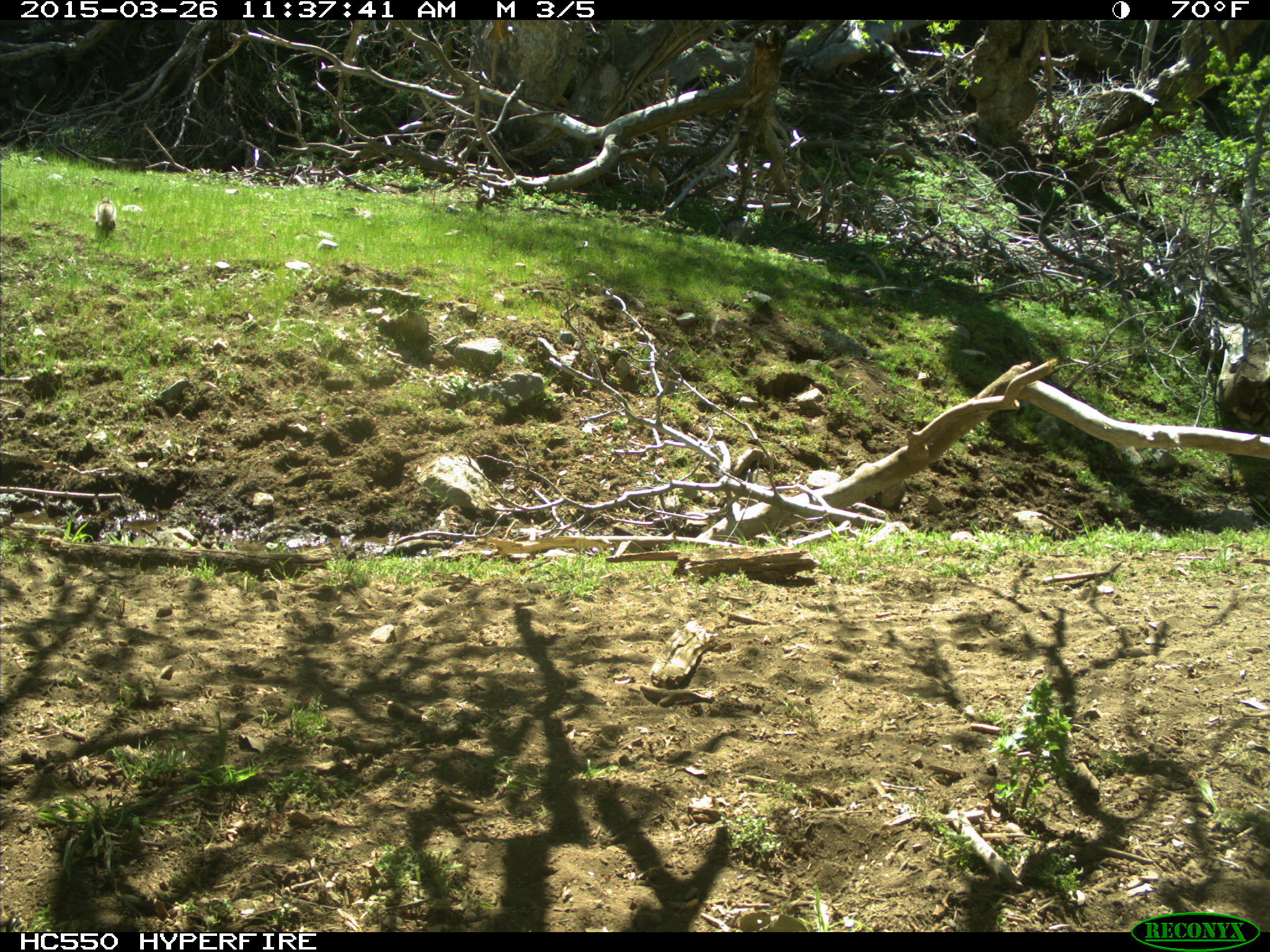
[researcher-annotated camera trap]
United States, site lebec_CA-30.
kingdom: Animalia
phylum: Chordata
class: Mammalia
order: Rodentia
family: Sciuridae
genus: Otospermophilus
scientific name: Otospermophilus beecheyi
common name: california ground squirrel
Otospermophilus beecheyi (california ground squirrel).